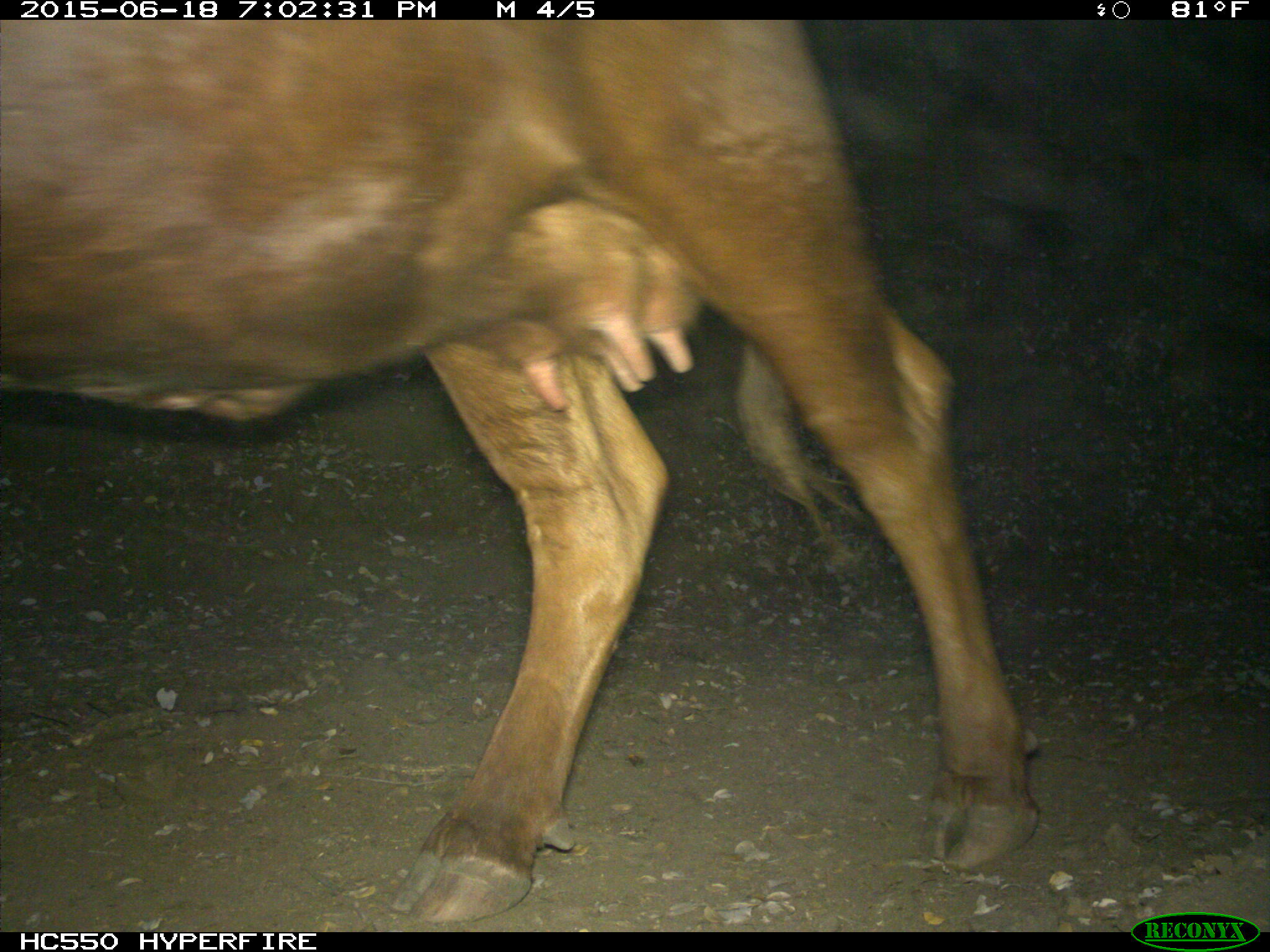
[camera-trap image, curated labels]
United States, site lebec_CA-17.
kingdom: Animalia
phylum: Chordata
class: Mammalia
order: Artiodactyla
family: Bovidae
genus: Bos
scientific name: Bos taurus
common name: domestic cow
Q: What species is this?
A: Bos taurus (domestic cow).